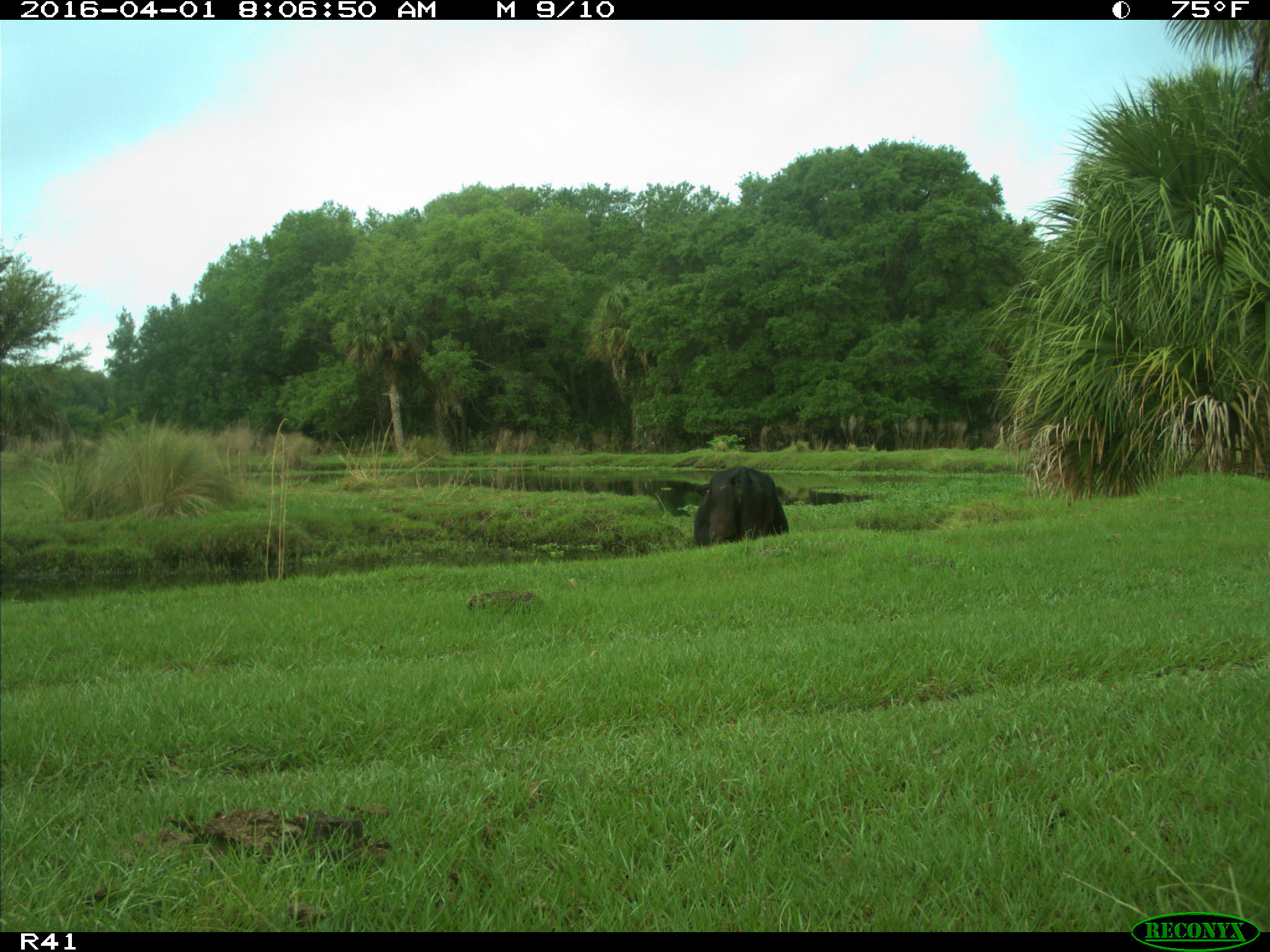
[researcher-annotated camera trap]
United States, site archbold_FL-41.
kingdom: Animalia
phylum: Chordata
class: Mammalia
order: Artiodactyla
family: Bovidae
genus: Bos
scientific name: Bos taurus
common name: domestic cow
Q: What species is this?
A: Bos taurus (domestic cow).